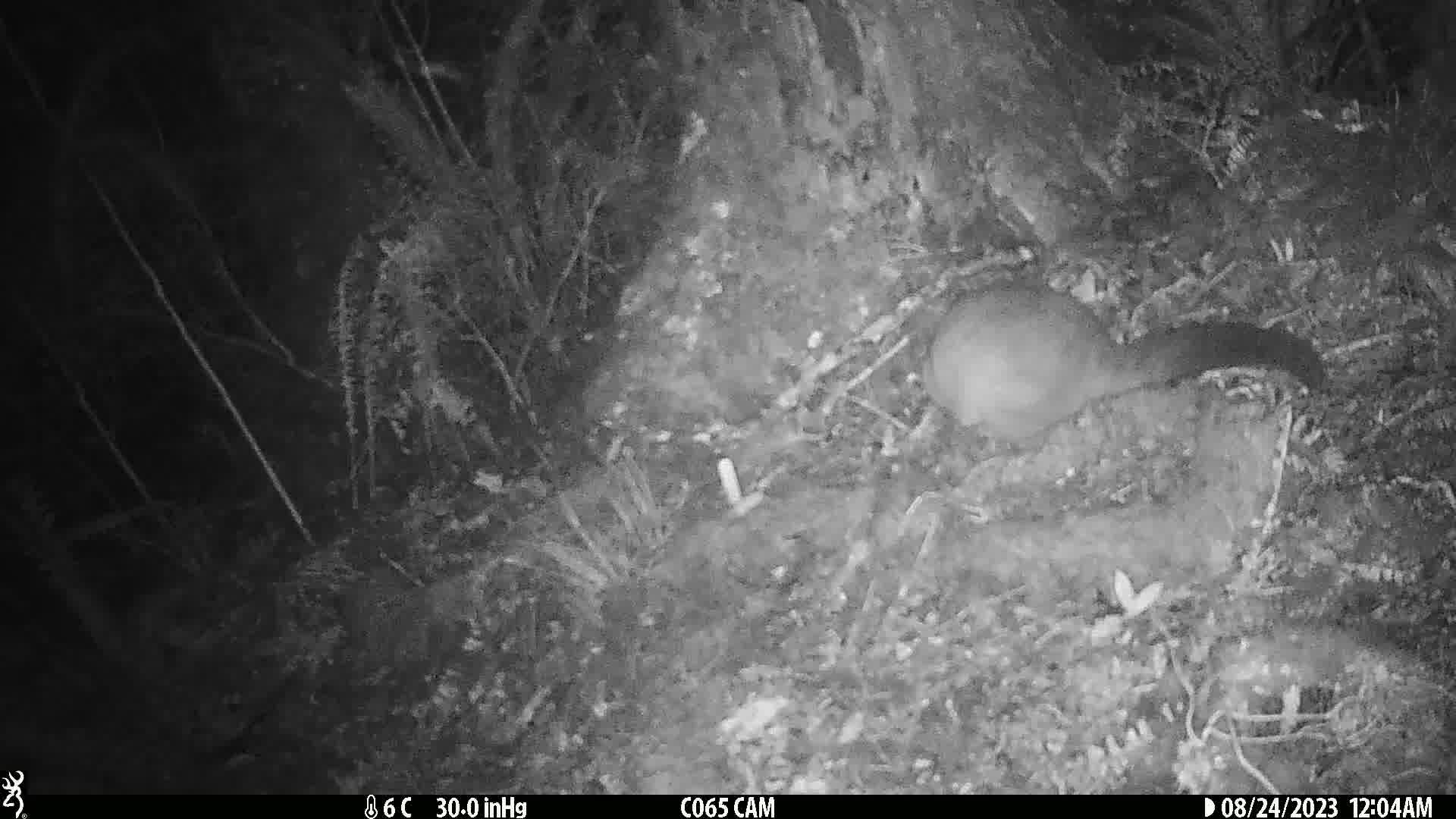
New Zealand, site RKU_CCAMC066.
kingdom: Animalia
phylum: Chordata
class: Mammalia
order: Diprotodontia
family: Phalangeridae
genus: Trichosurus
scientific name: Trichosurus vulpecula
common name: common brushtail possum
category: possum